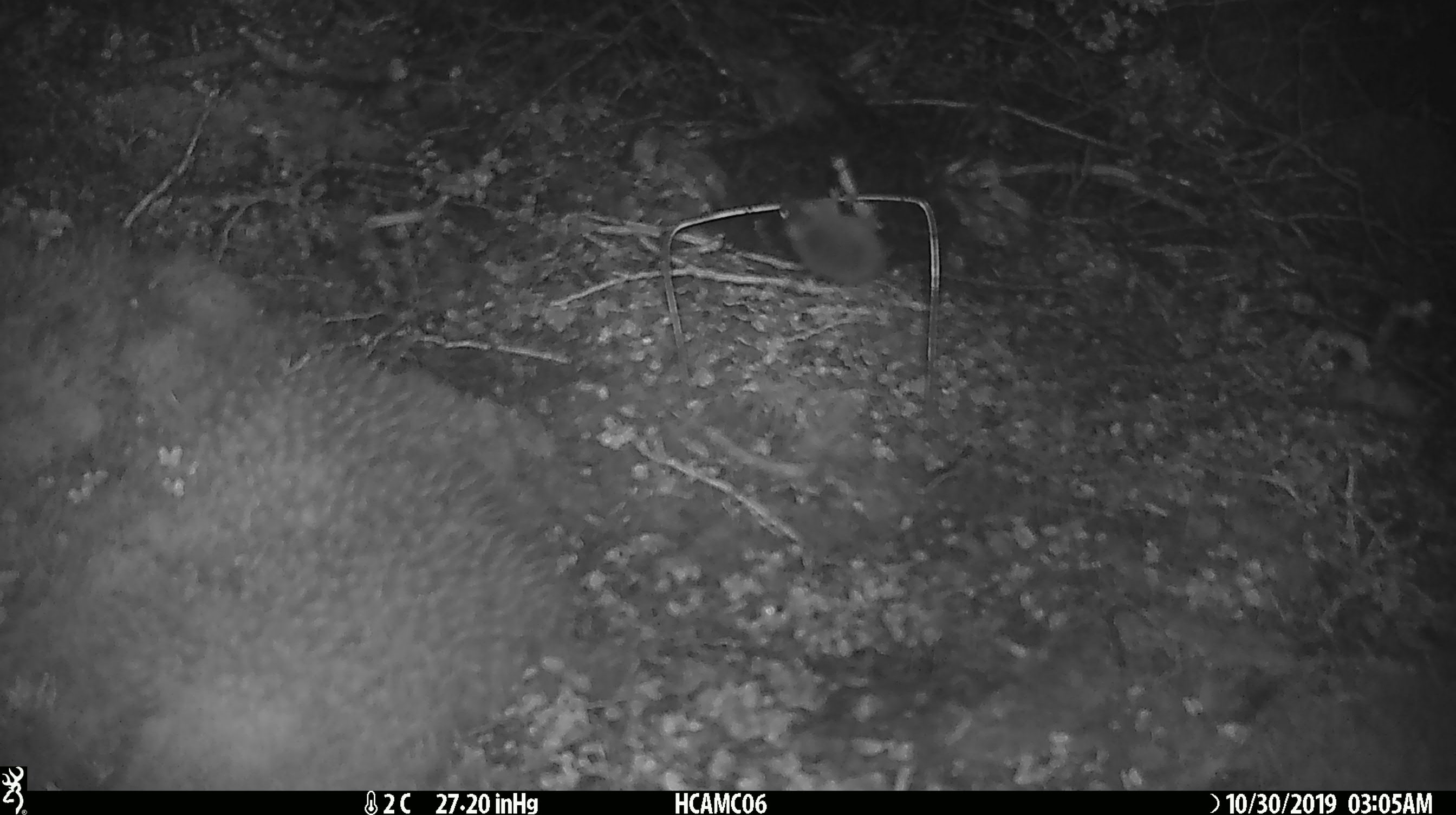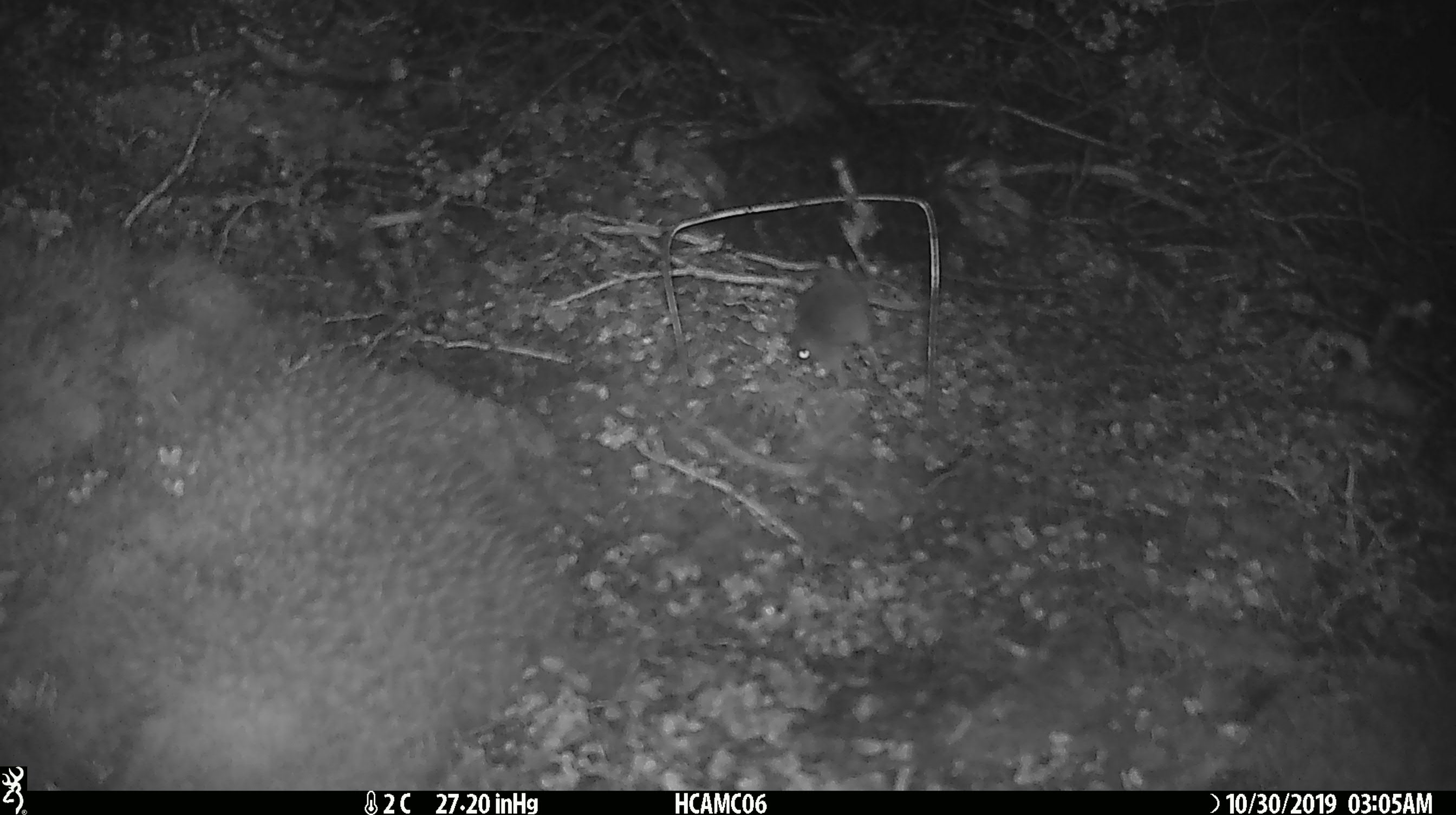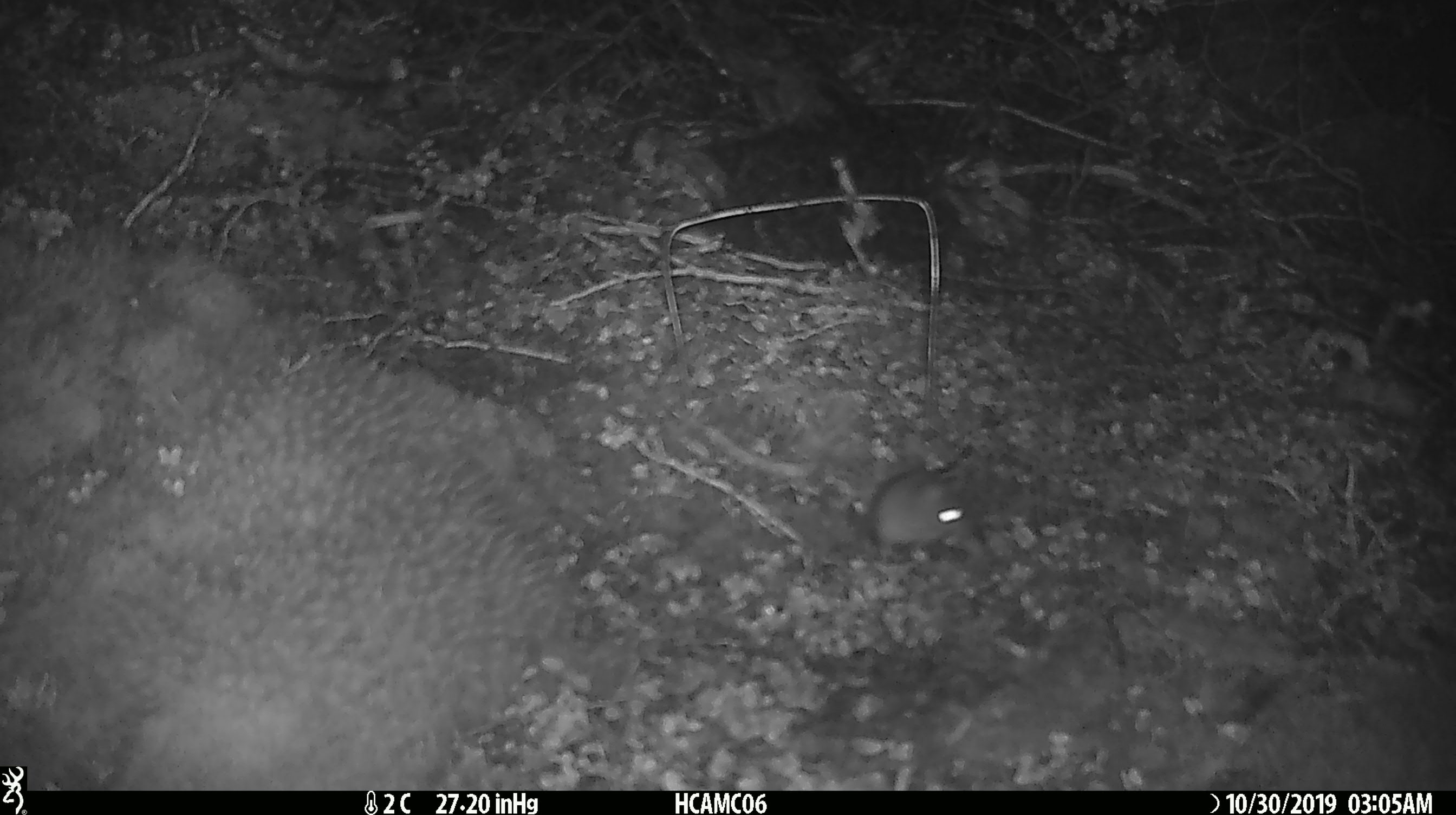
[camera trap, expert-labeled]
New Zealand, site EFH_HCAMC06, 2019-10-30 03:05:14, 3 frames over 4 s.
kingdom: Animalia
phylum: Chordata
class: Mammalia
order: Rodentia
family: Muridae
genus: Mus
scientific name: Mus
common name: mouse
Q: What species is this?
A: Mouse (Mus).